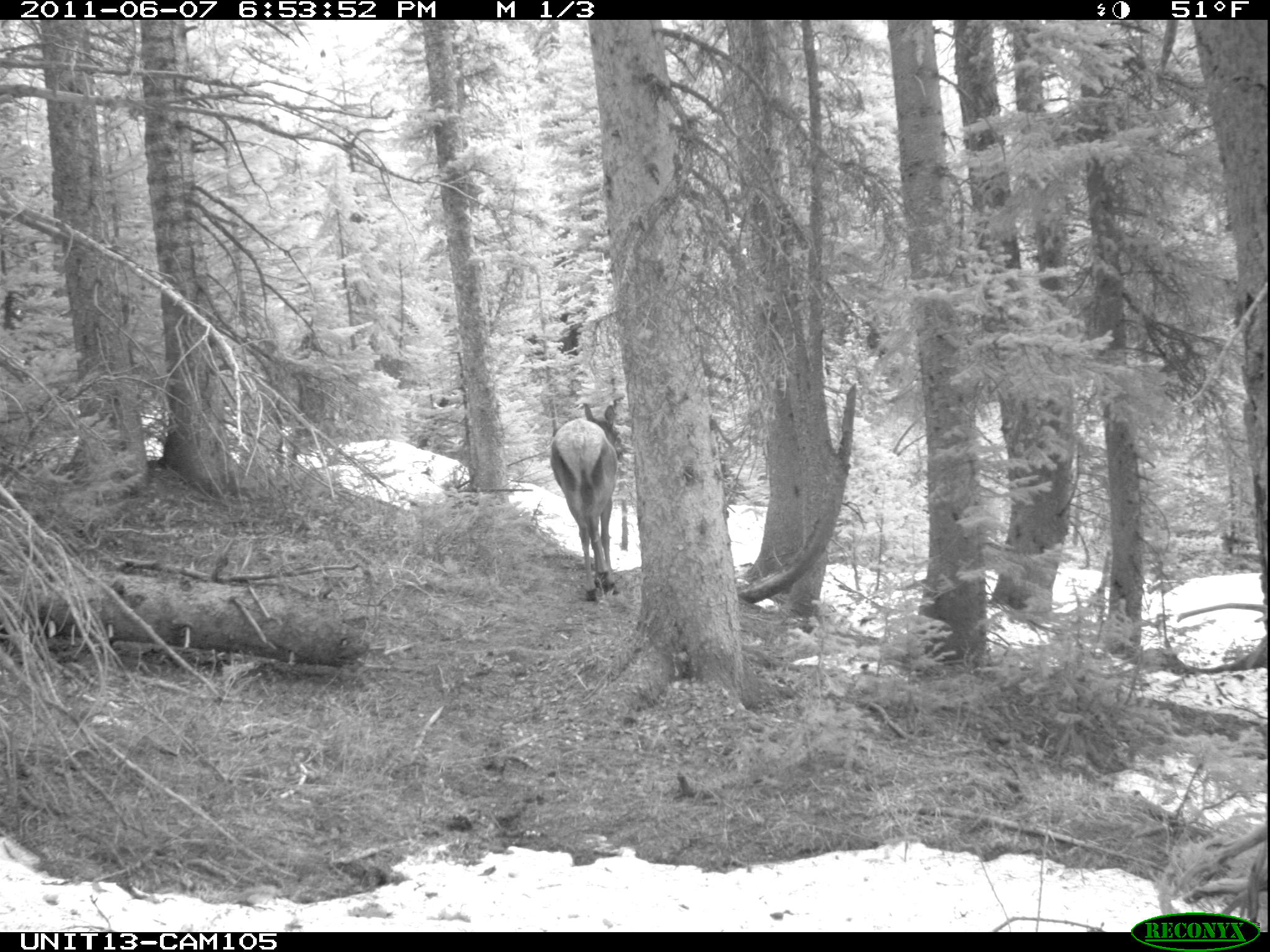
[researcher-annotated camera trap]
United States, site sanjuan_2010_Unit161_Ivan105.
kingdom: Animalia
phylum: Chordata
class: Mammalia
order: Artiodactyla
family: Cervidae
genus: Cervus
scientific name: Cervus elaphus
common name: red deer